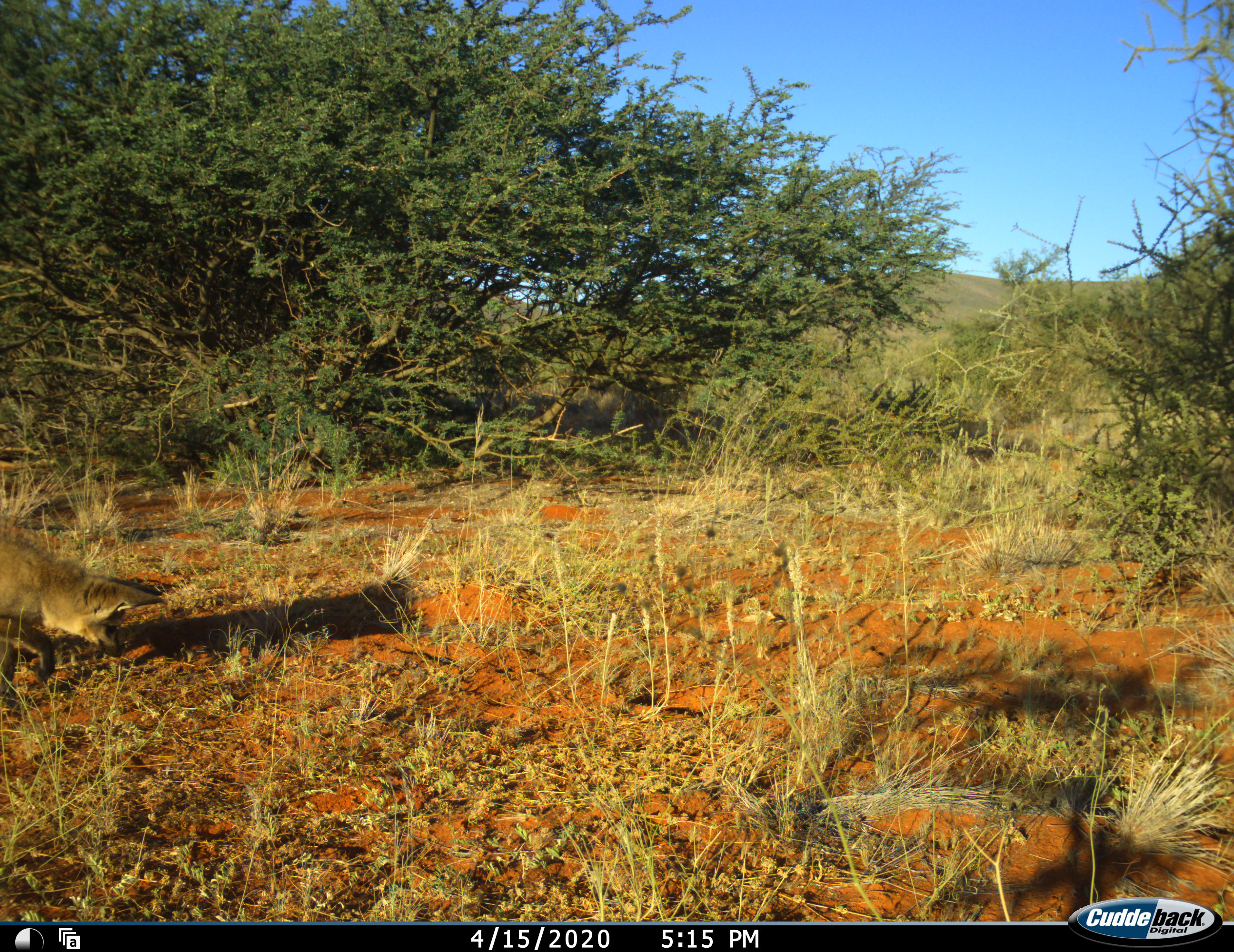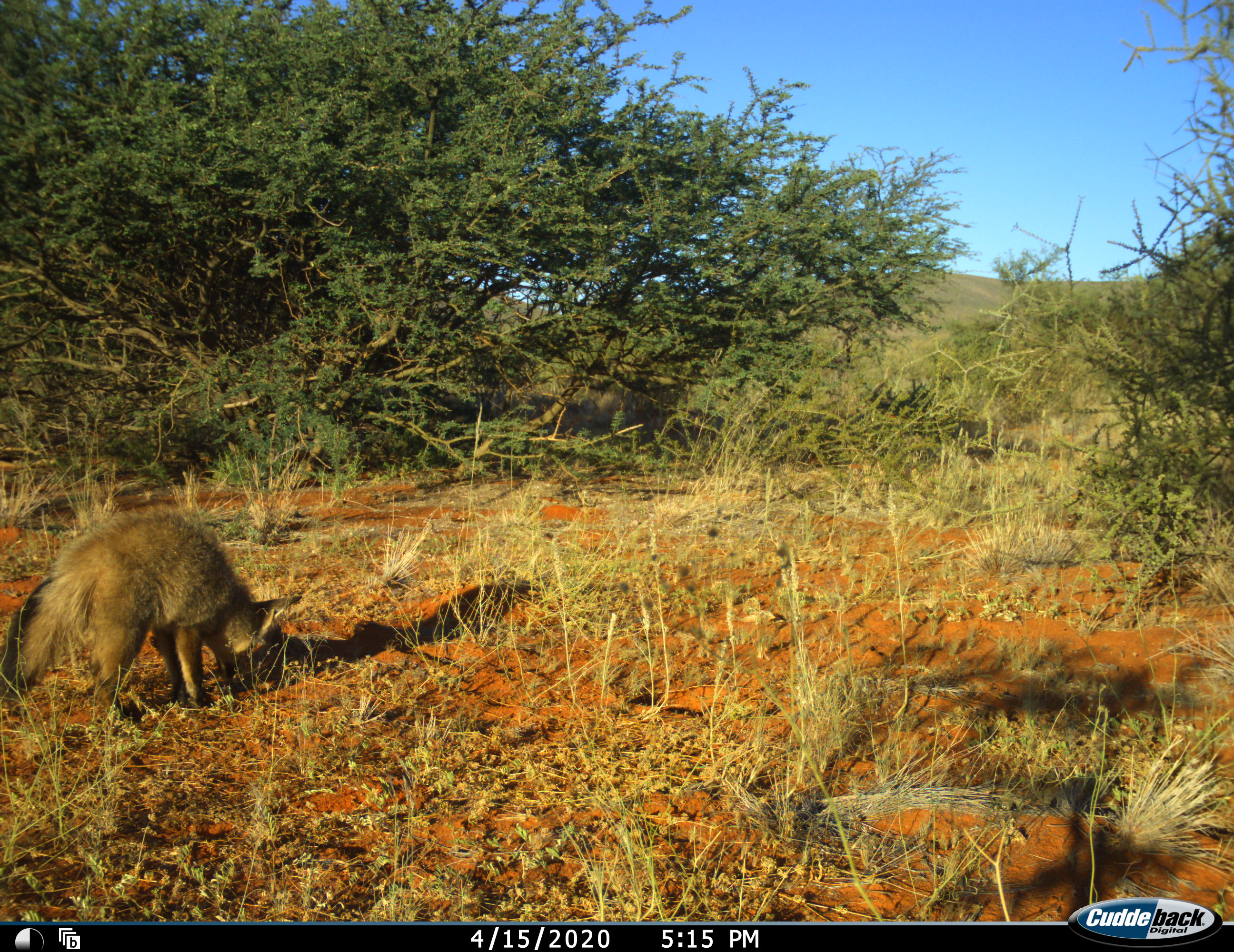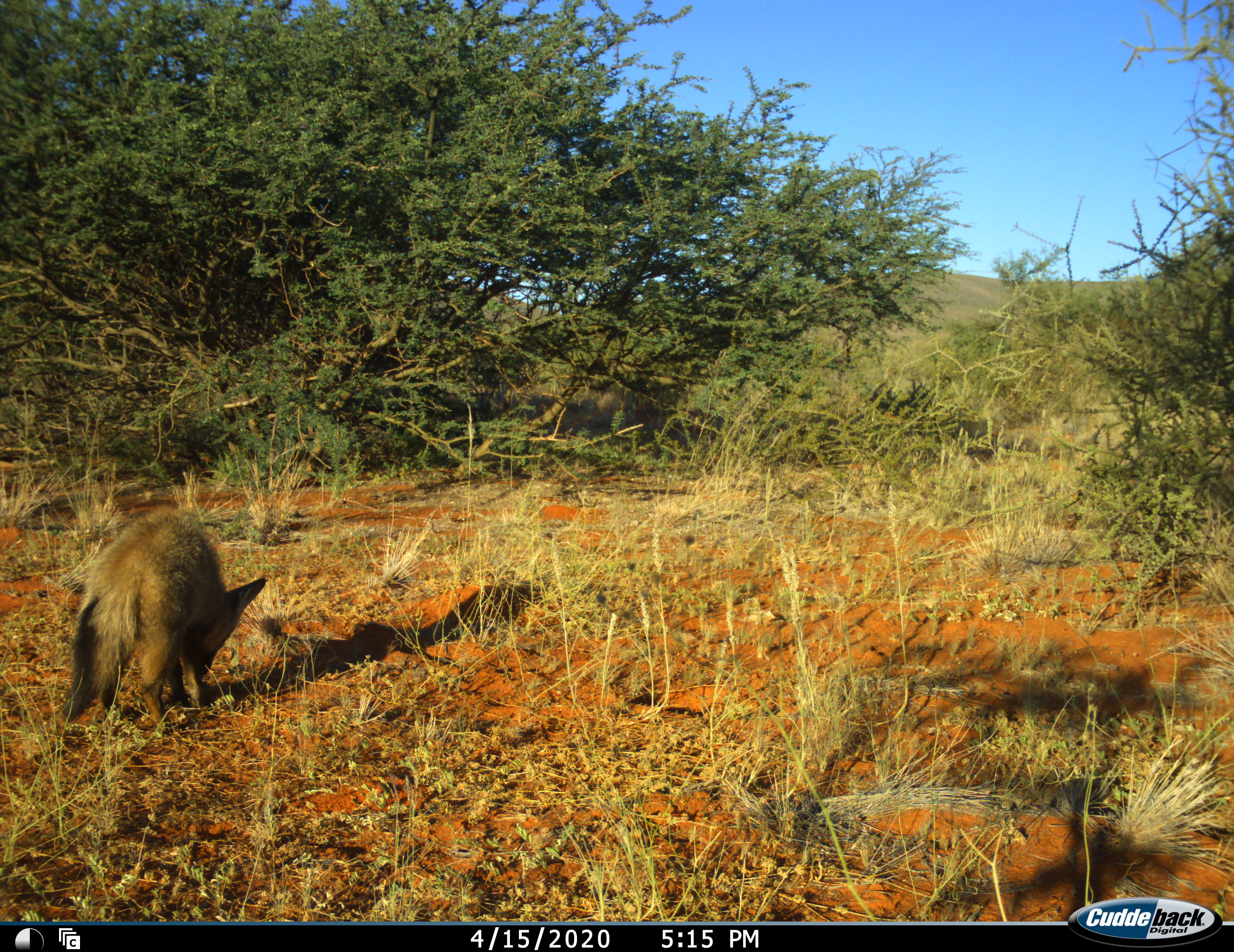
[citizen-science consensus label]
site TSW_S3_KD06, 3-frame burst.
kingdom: Animalia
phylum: Chordata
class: Mammalia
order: Carnivora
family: Canidae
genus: Otocyon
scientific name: Otocyon megalotis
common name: bat-eared fox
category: foxbateared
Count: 1.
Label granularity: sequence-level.